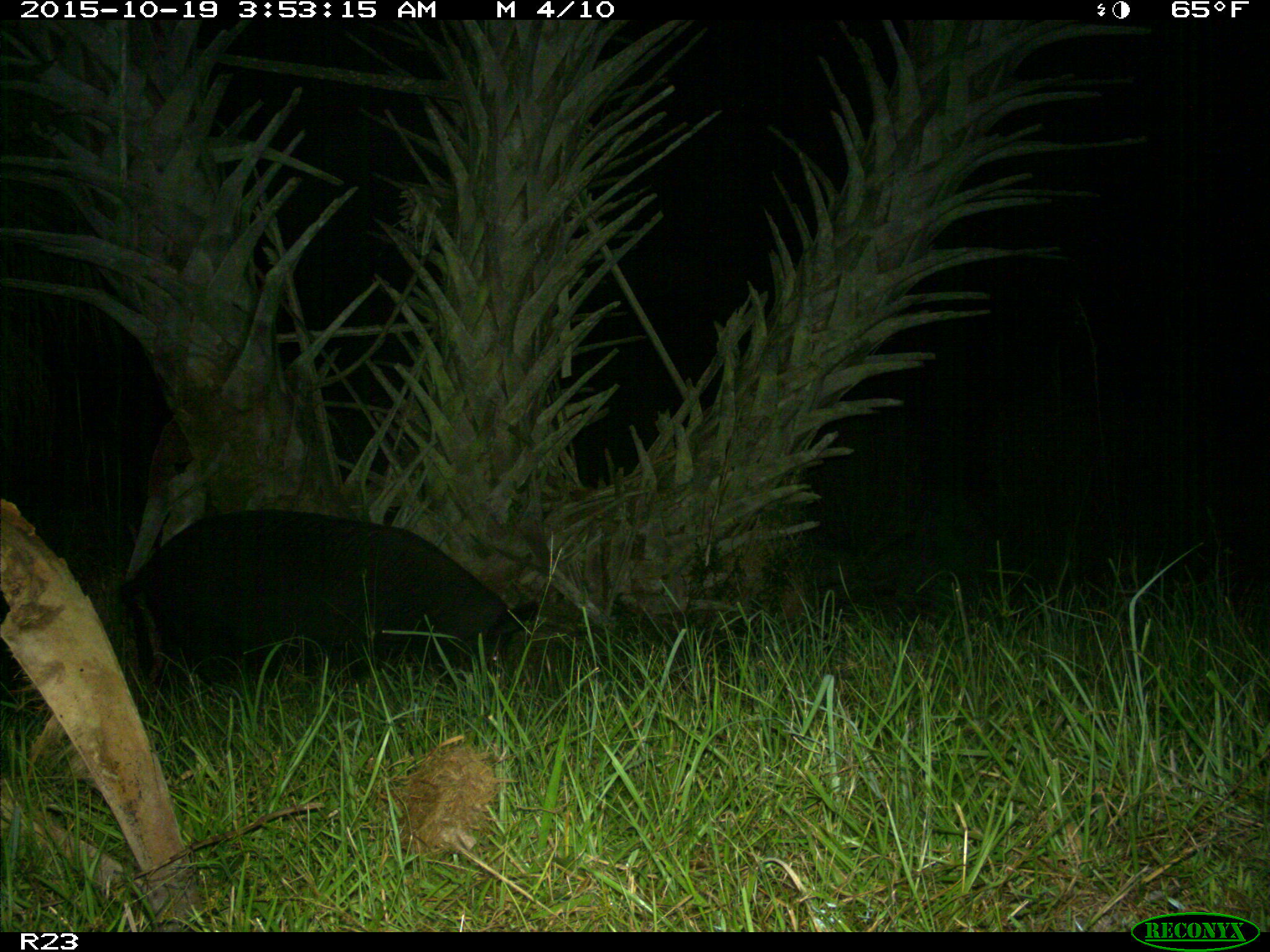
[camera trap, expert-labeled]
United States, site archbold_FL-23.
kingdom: Animalia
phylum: Chordata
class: Mammalia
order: Artiodactyla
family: Suidae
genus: Sus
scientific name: Sus scrofa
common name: wild boar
Sus scrofa (wild boar).